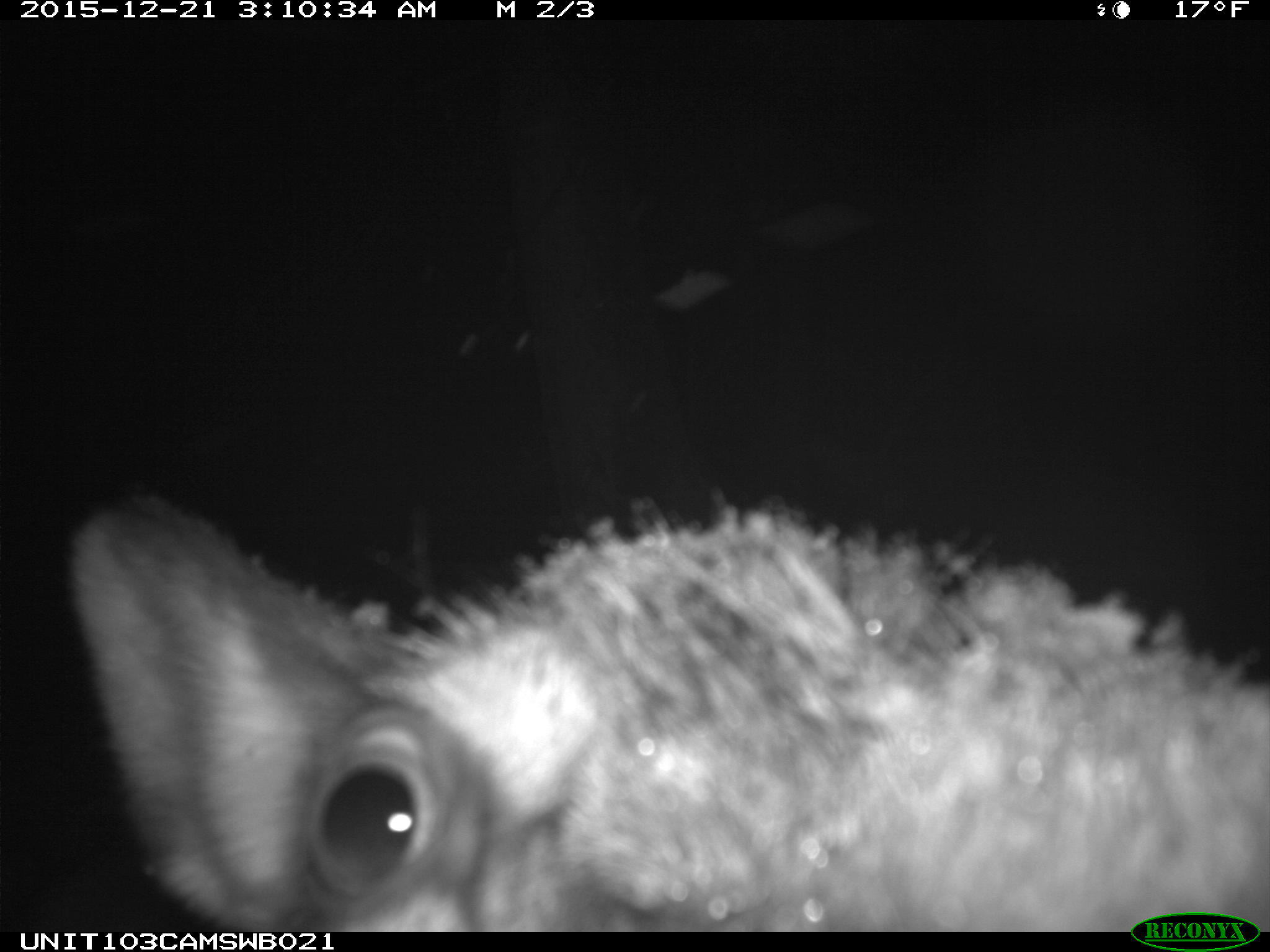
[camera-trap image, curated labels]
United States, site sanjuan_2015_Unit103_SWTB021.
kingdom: Animalia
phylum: Chordata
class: Mammalia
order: Artiodactyla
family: Cervidae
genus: Cervus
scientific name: Cervus elaphus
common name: red deer